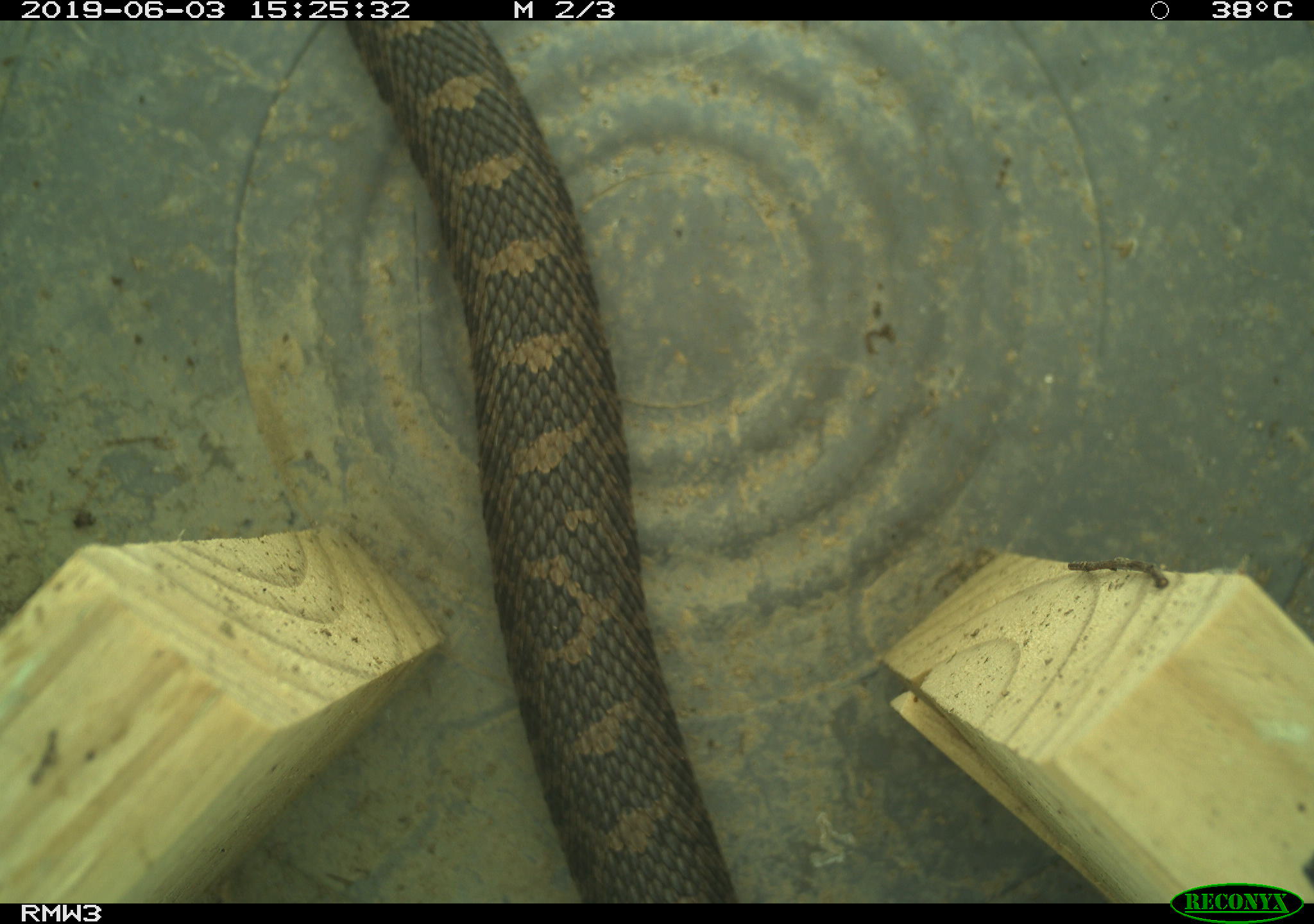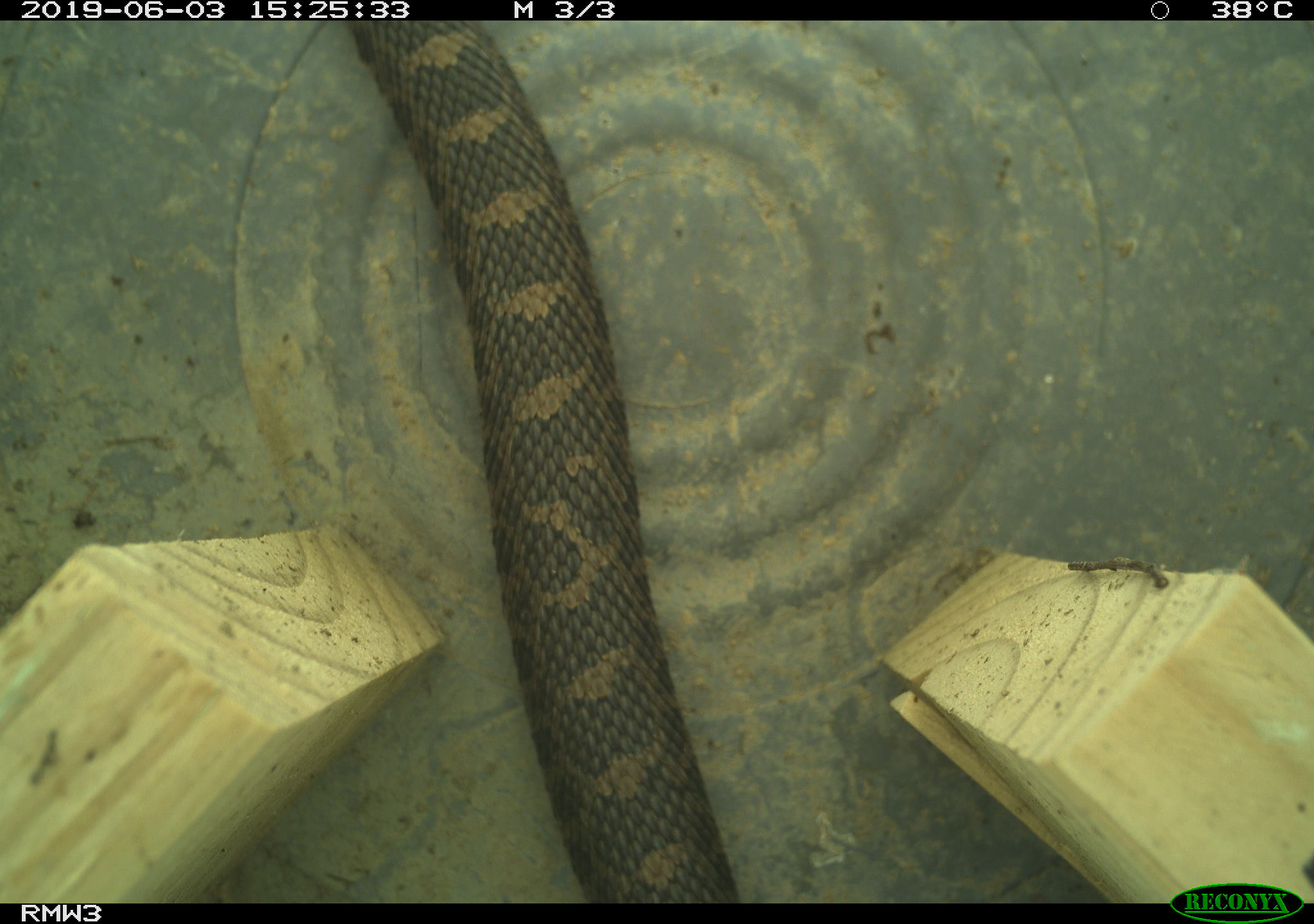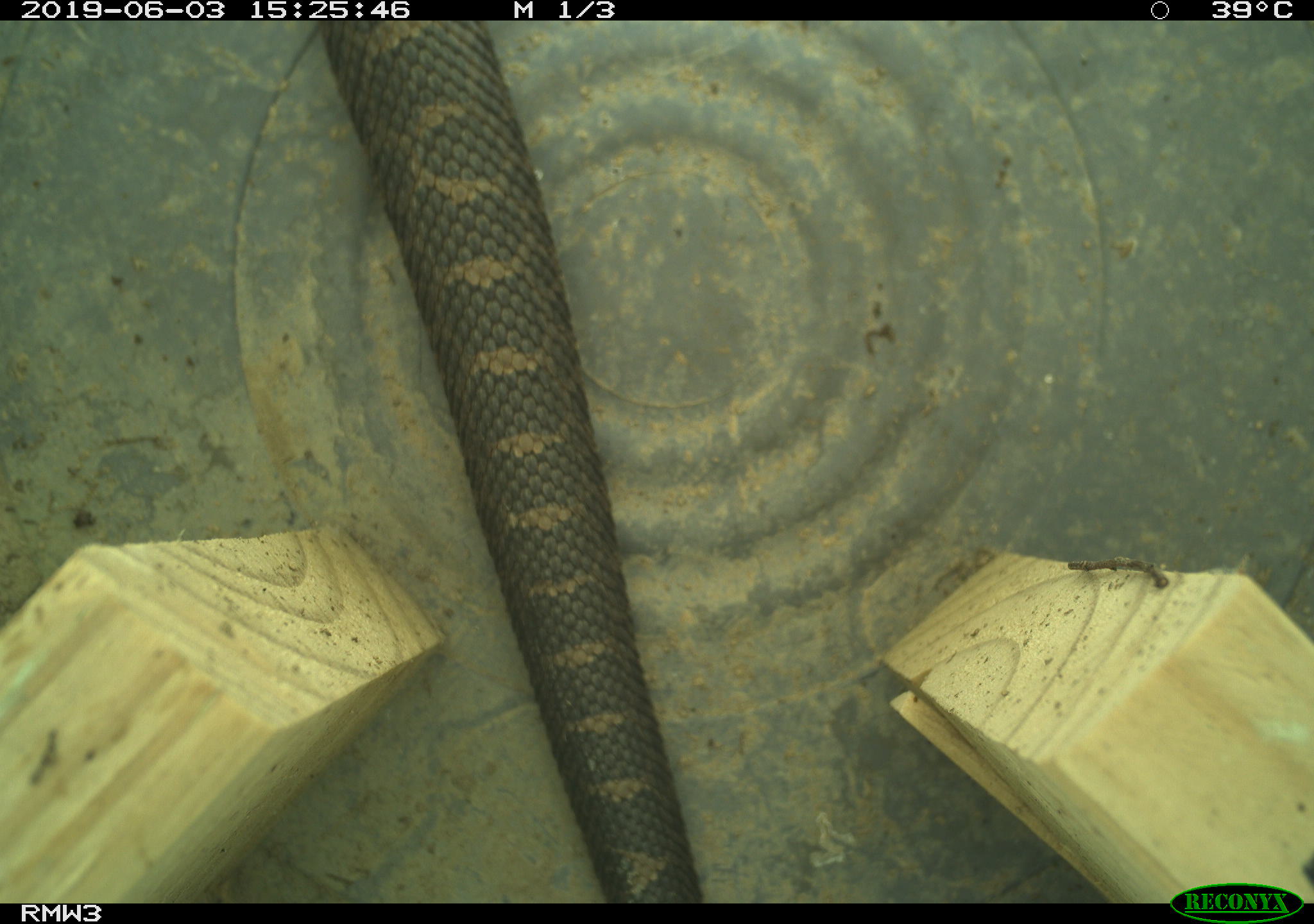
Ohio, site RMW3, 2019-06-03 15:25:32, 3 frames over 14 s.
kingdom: Animalia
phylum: Chordata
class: Reptilia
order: Squamata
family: Viperidae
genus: Sistrurus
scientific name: Sistrurus catenatus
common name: eastern massasauga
Eastern massasauga (Sistrurus catenatus).